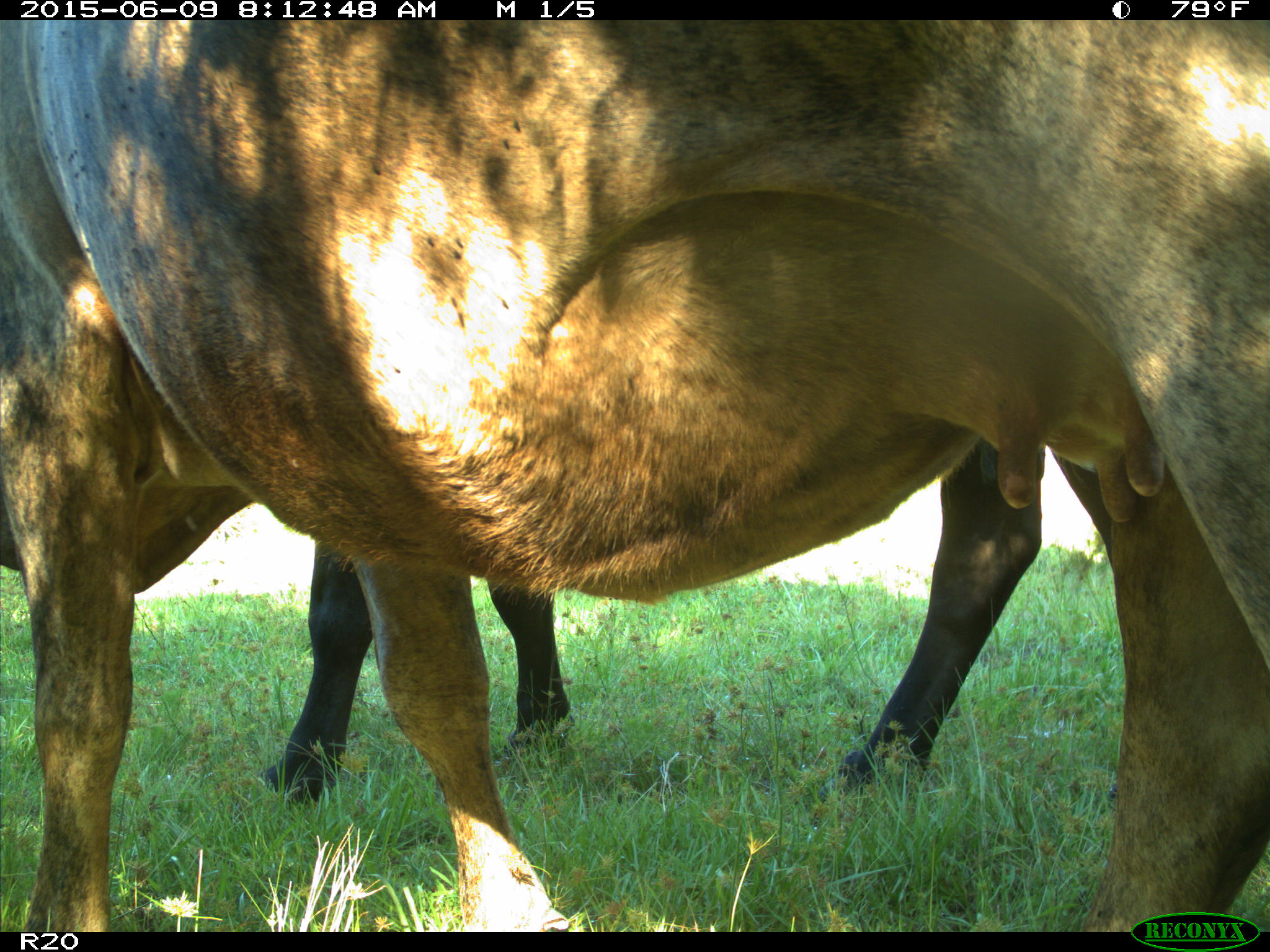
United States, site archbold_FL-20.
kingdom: Animalia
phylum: Chordata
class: Mammalia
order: Artiodactyla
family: Bovidae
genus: Bos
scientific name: Bos taurus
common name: domestic cow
Bos taurus (domestic cow).